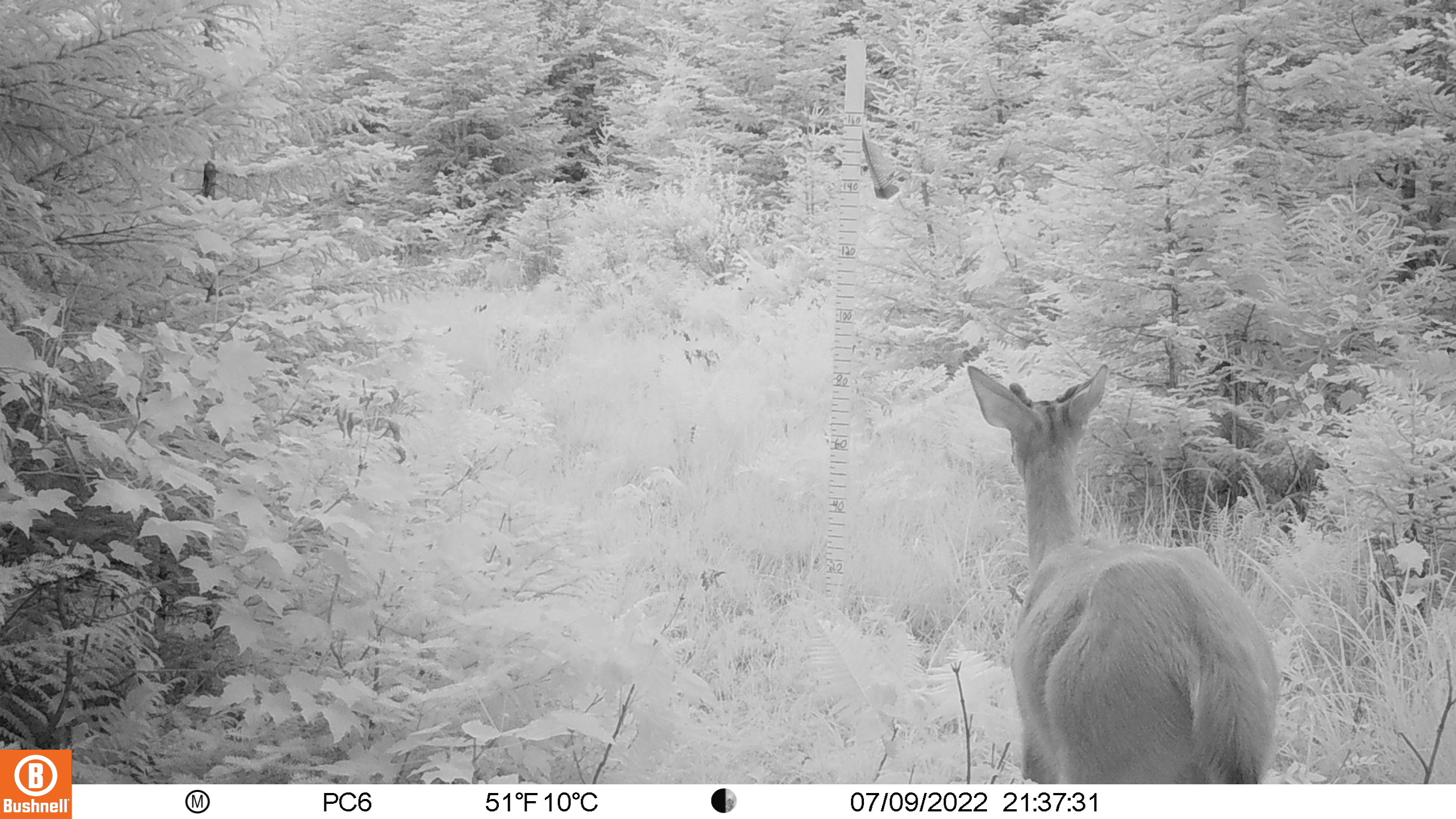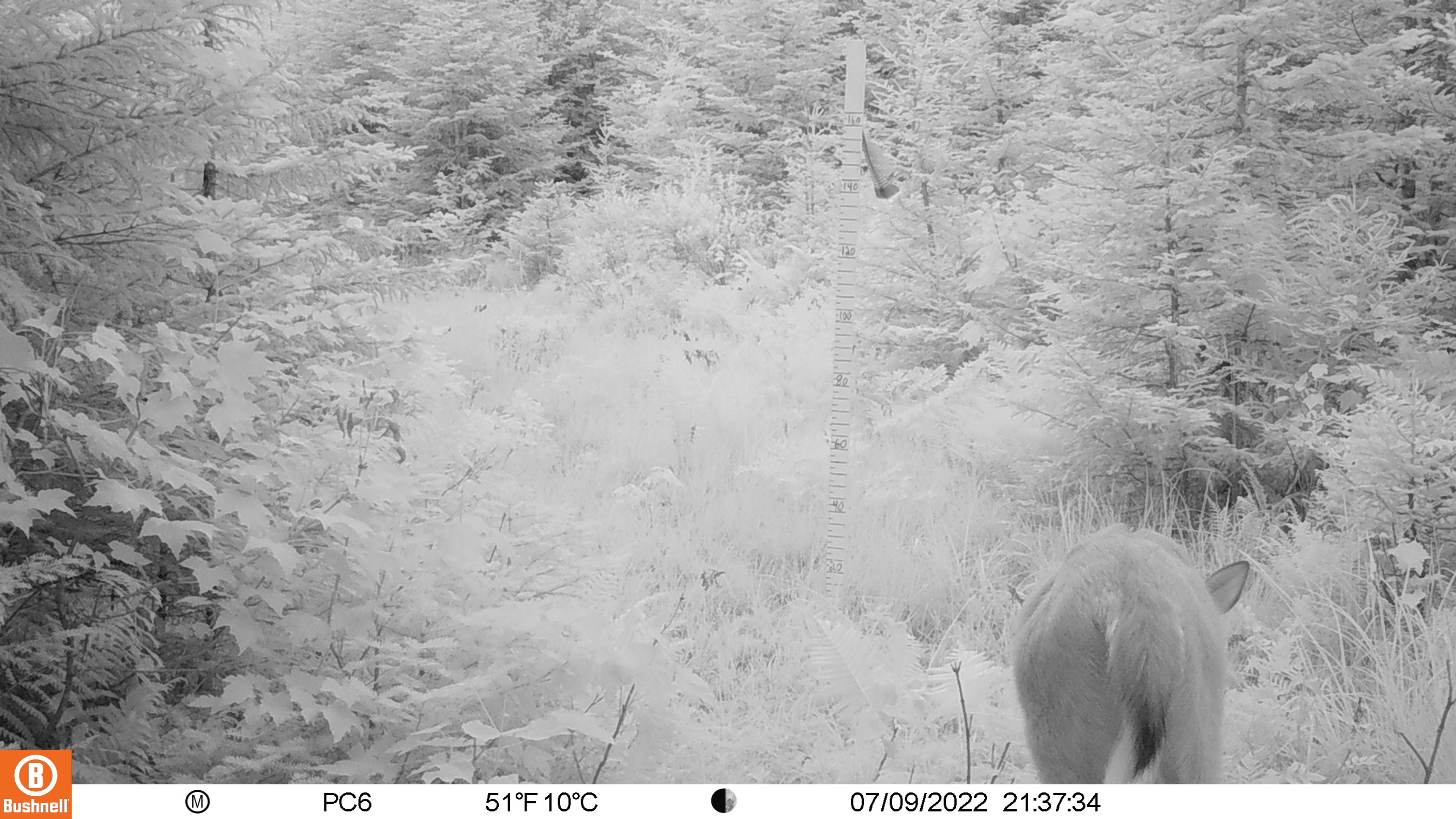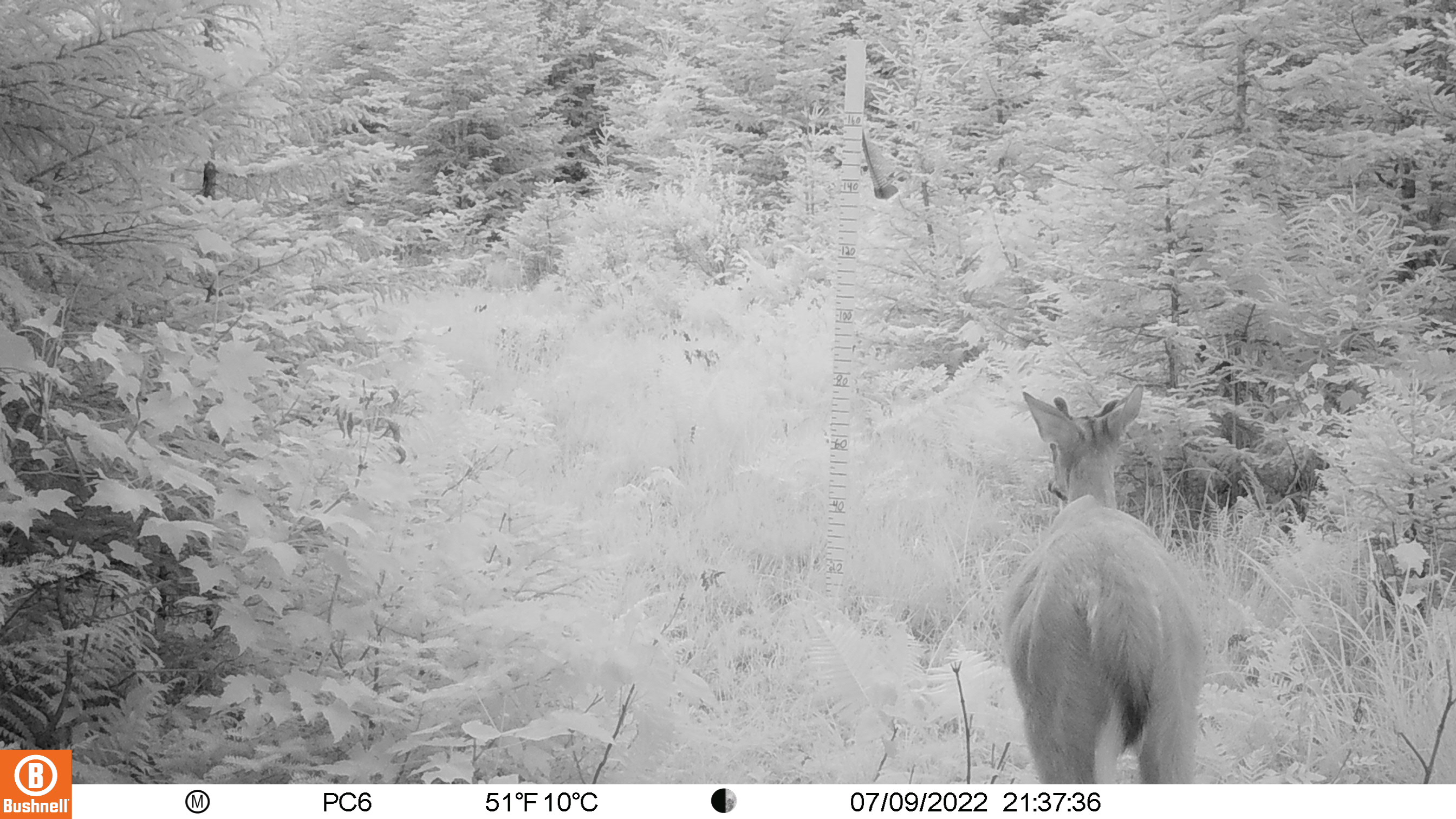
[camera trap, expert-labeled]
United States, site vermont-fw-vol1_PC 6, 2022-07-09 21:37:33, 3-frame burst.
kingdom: Animalia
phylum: Chordata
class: Mammalia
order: Artiodactyla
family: Cervidae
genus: Odocoileus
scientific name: Odocoileus virginianus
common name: white-tailed deer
White-tailed deer (Odocoileus virginianus).